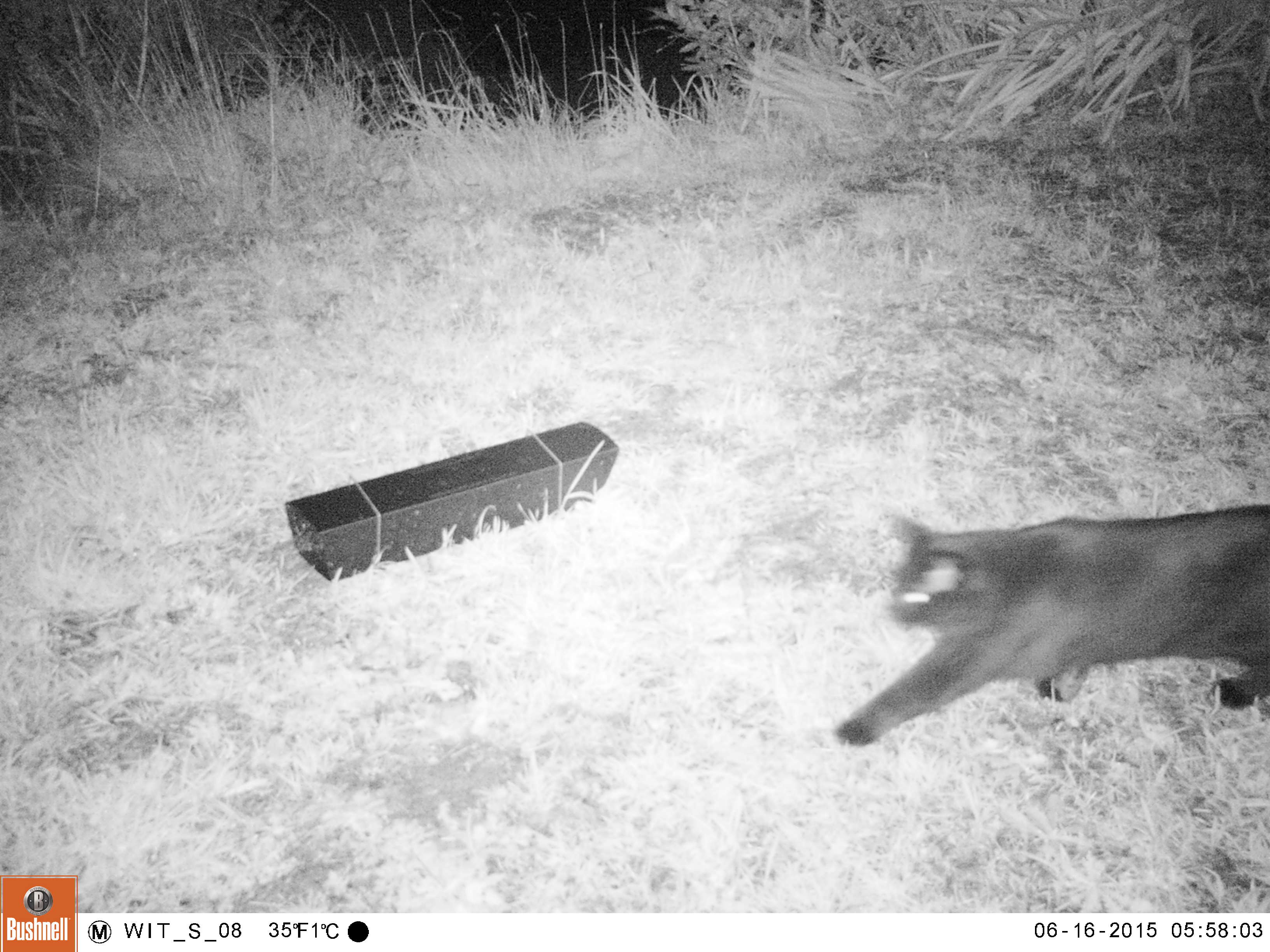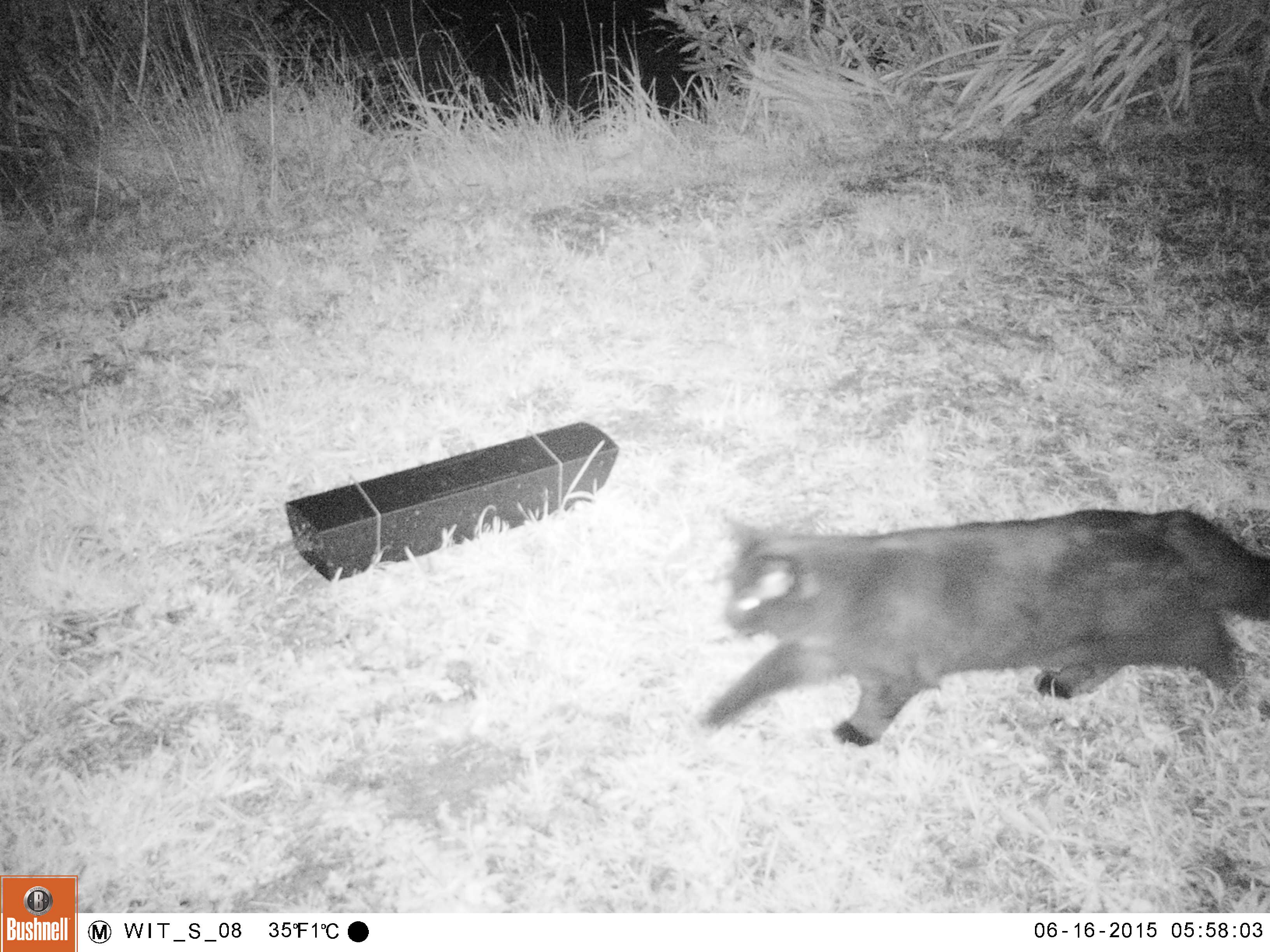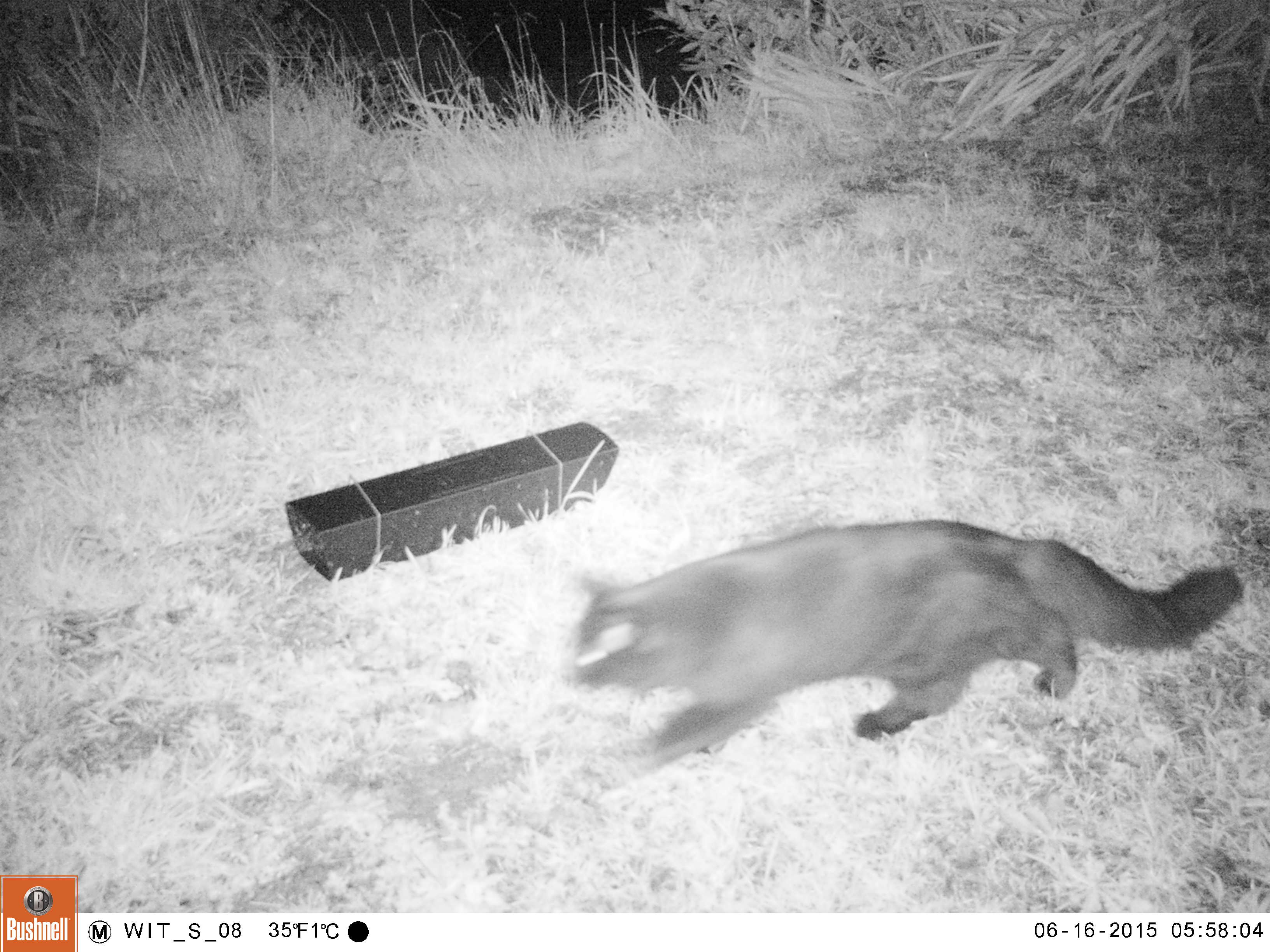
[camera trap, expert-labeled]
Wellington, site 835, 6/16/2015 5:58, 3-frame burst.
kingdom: Animalia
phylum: Chordata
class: Mammalia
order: Carnivora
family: Felidae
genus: Felis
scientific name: Felis catus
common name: cat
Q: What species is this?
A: Cat (Felis catus).